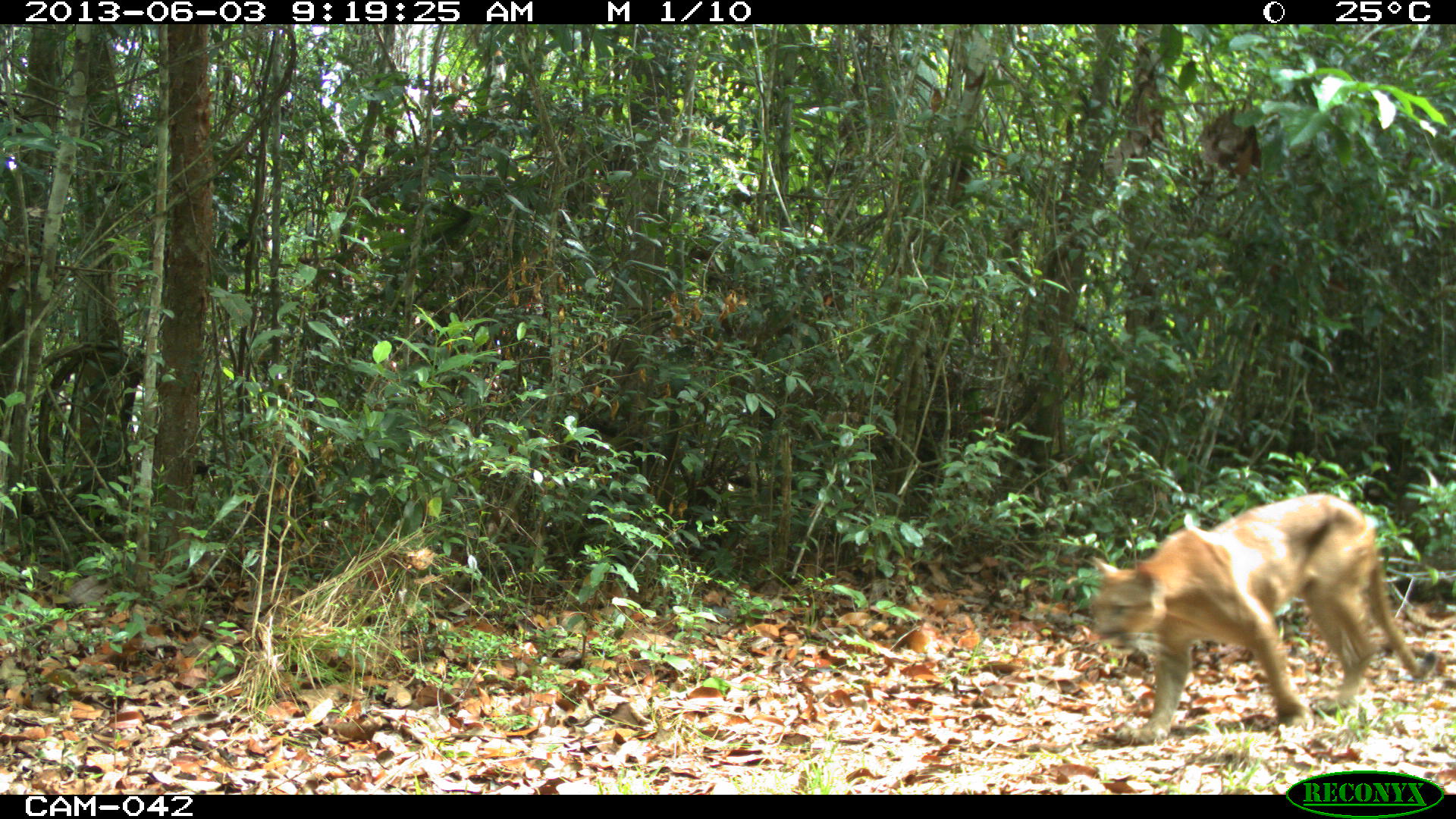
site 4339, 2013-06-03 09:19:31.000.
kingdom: Animalia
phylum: Chordata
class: Mammalia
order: Carnivora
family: Felidae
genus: Puma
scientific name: Puma concolor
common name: mountain lion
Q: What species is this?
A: Puma concolor (mountain lion).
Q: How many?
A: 1.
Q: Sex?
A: Male.